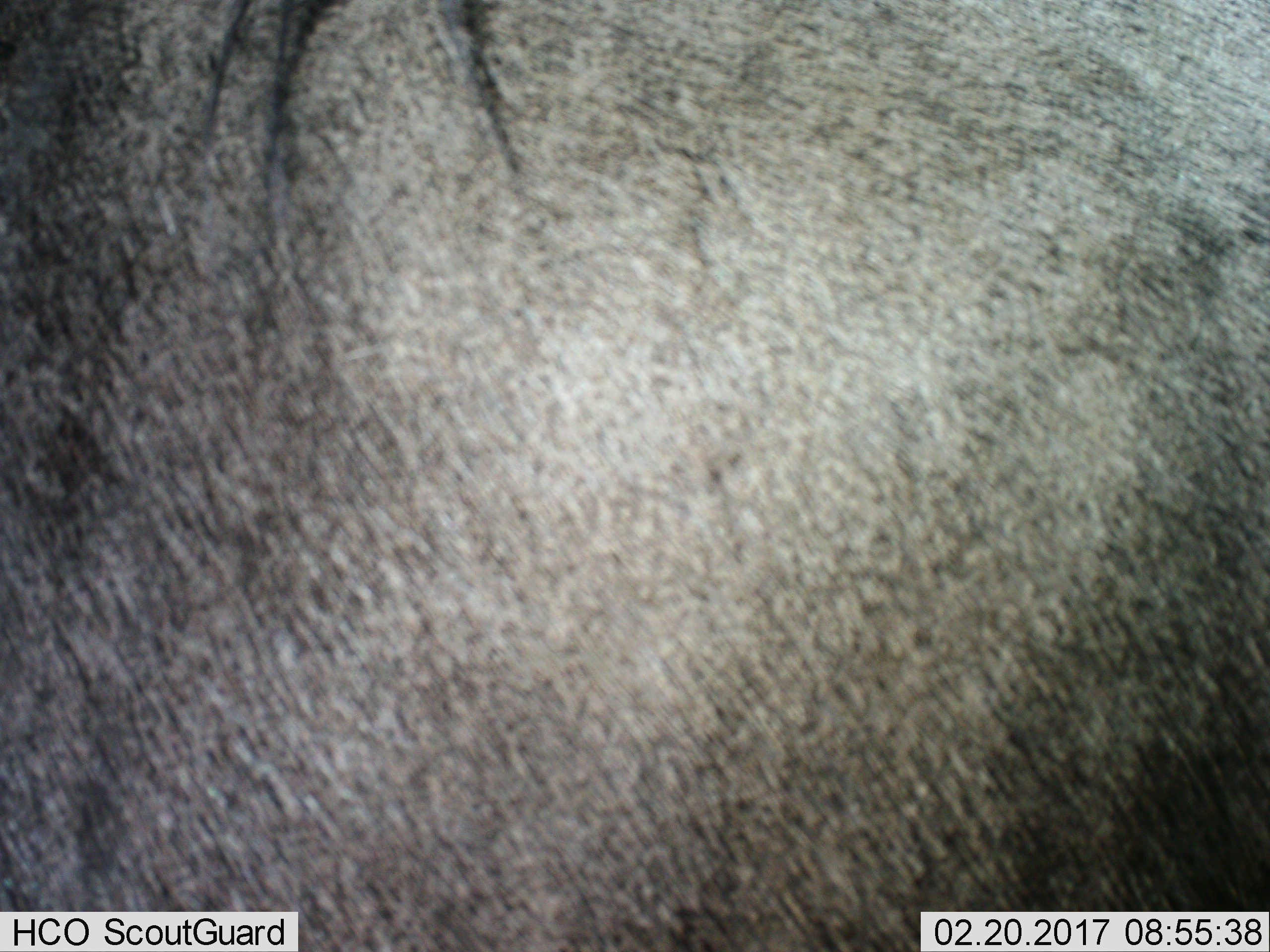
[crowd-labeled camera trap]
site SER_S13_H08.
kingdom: Animalia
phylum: Chordata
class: Mammalia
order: Artiodactyla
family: Bovidae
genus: Connochaetes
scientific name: Connochaetes taurinus taurinus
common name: blue wildebeest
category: wildebeestblue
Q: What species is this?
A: Wildebeestblue (blue wildebeest) (Connochaetes taurinus taurinus).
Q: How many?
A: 1.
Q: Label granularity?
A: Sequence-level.